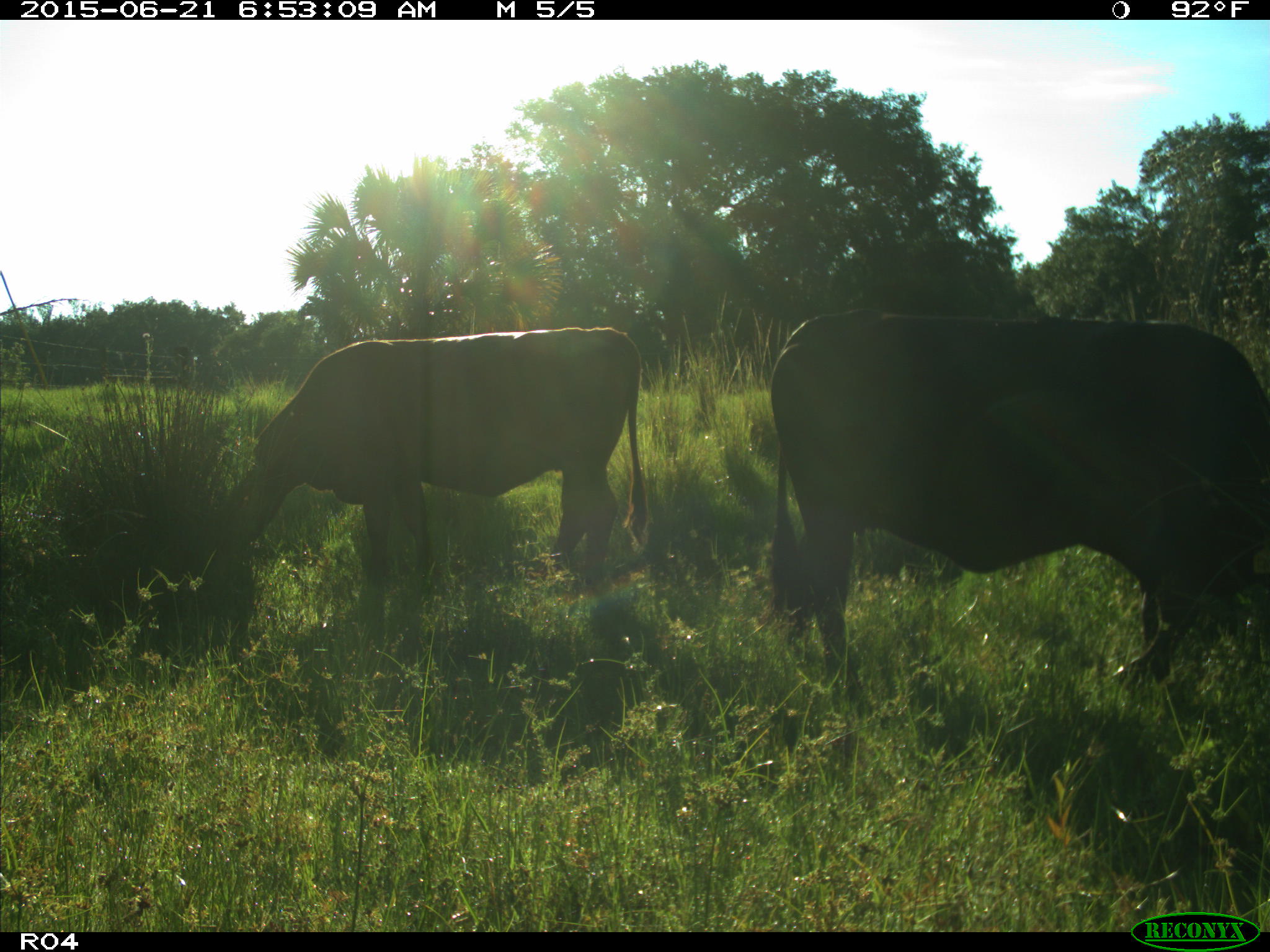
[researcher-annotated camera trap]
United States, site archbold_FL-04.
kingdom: Animalia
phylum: Chordata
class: Mammalia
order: Artiodactyla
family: Bovidae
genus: Bos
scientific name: Bos taurus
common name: domestic cow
Bos taurus (domestic cow).